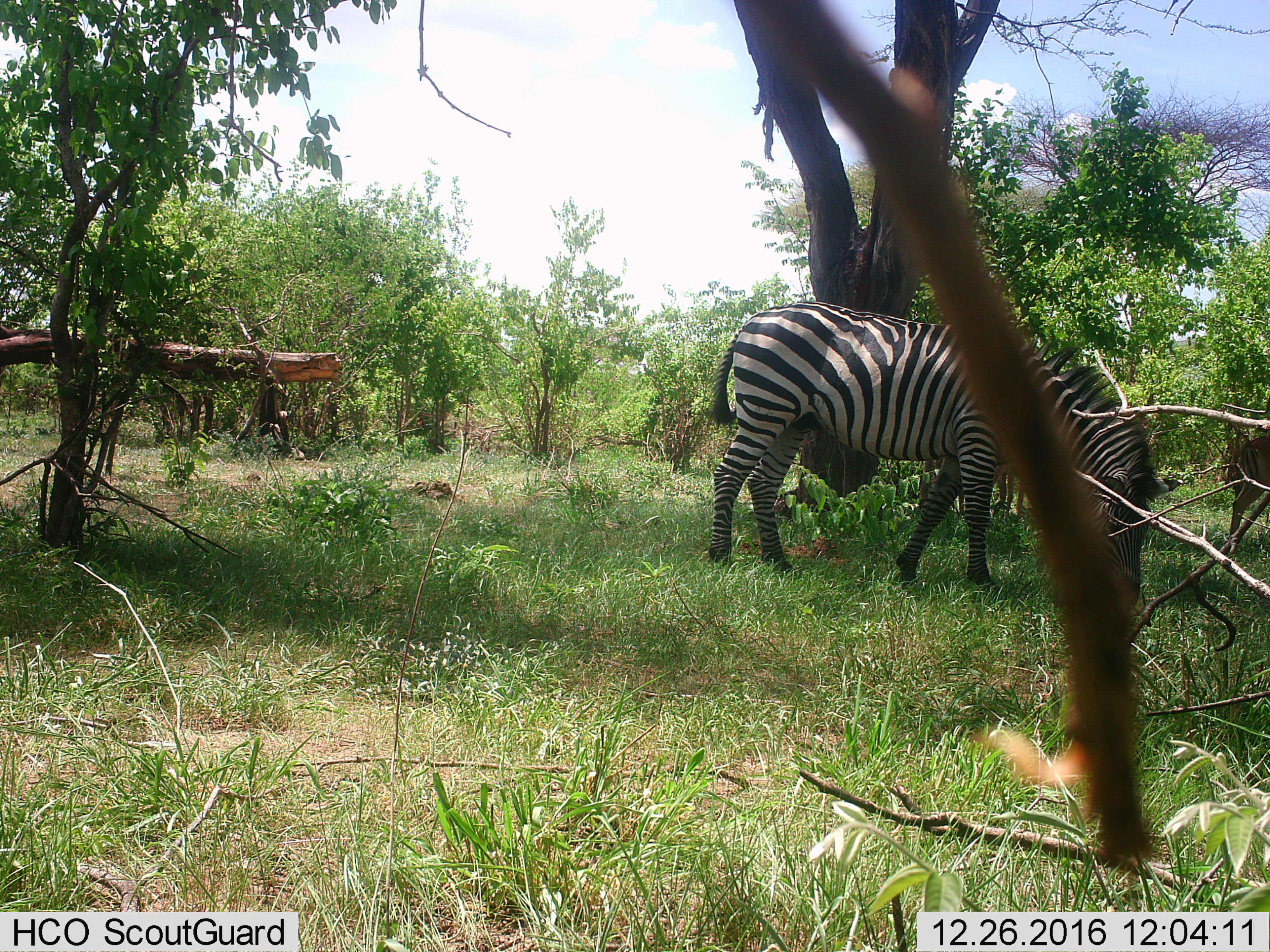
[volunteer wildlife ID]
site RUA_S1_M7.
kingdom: Animalia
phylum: Chordata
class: Mammalia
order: Perissodactyla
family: Equidae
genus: Equus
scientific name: Equus quagga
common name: plains zebra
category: zebraplains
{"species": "zebraplains (plains zebra) (Equus quagga)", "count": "1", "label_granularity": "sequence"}